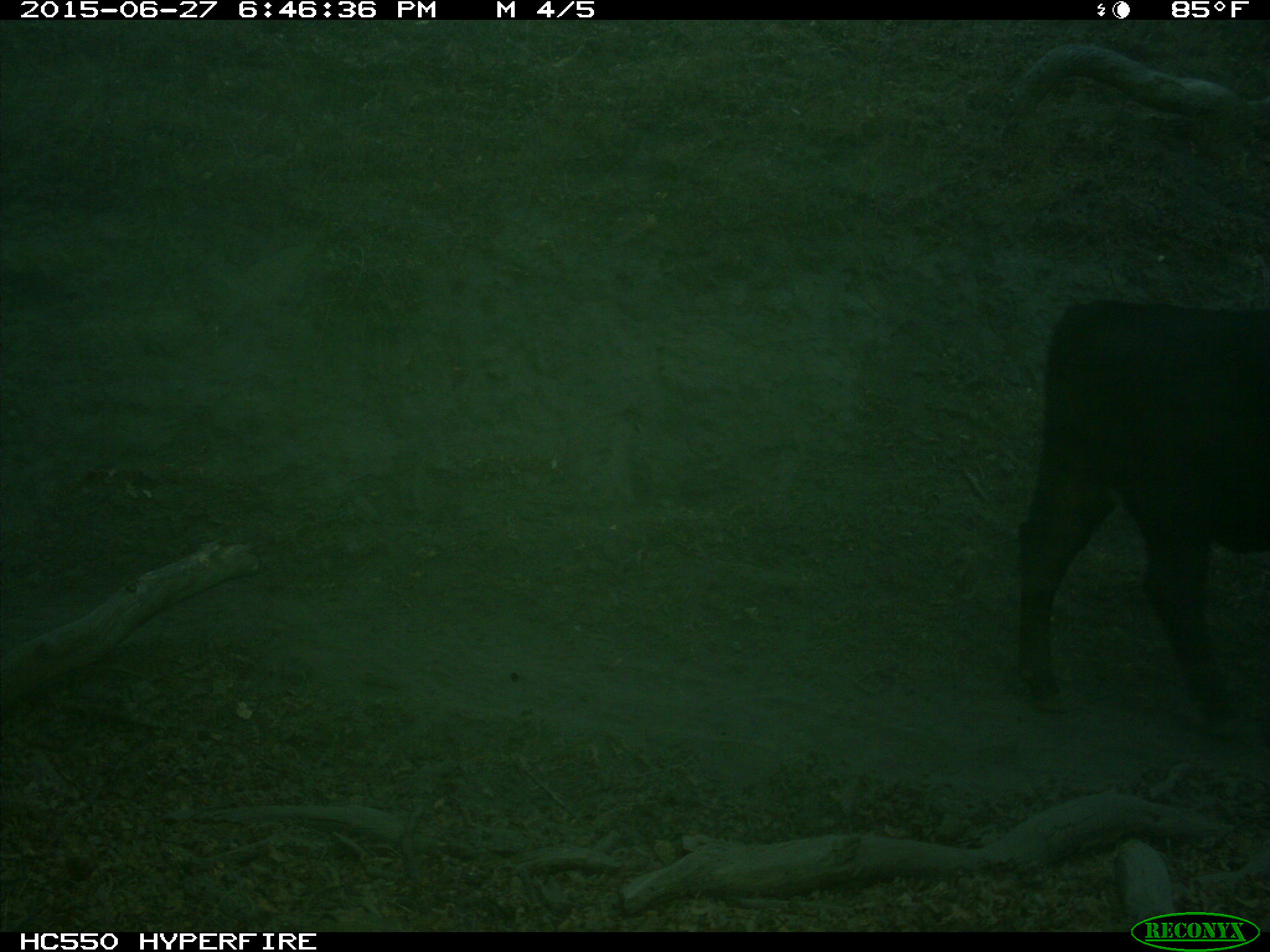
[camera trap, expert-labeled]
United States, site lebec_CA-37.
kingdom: Animalia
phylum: Chordata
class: Mammalia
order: Artiodactyla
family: Bovidae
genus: Bos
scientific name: Bos taurus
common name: domestic cow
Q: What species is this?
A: Bos taurus (domestic cow).